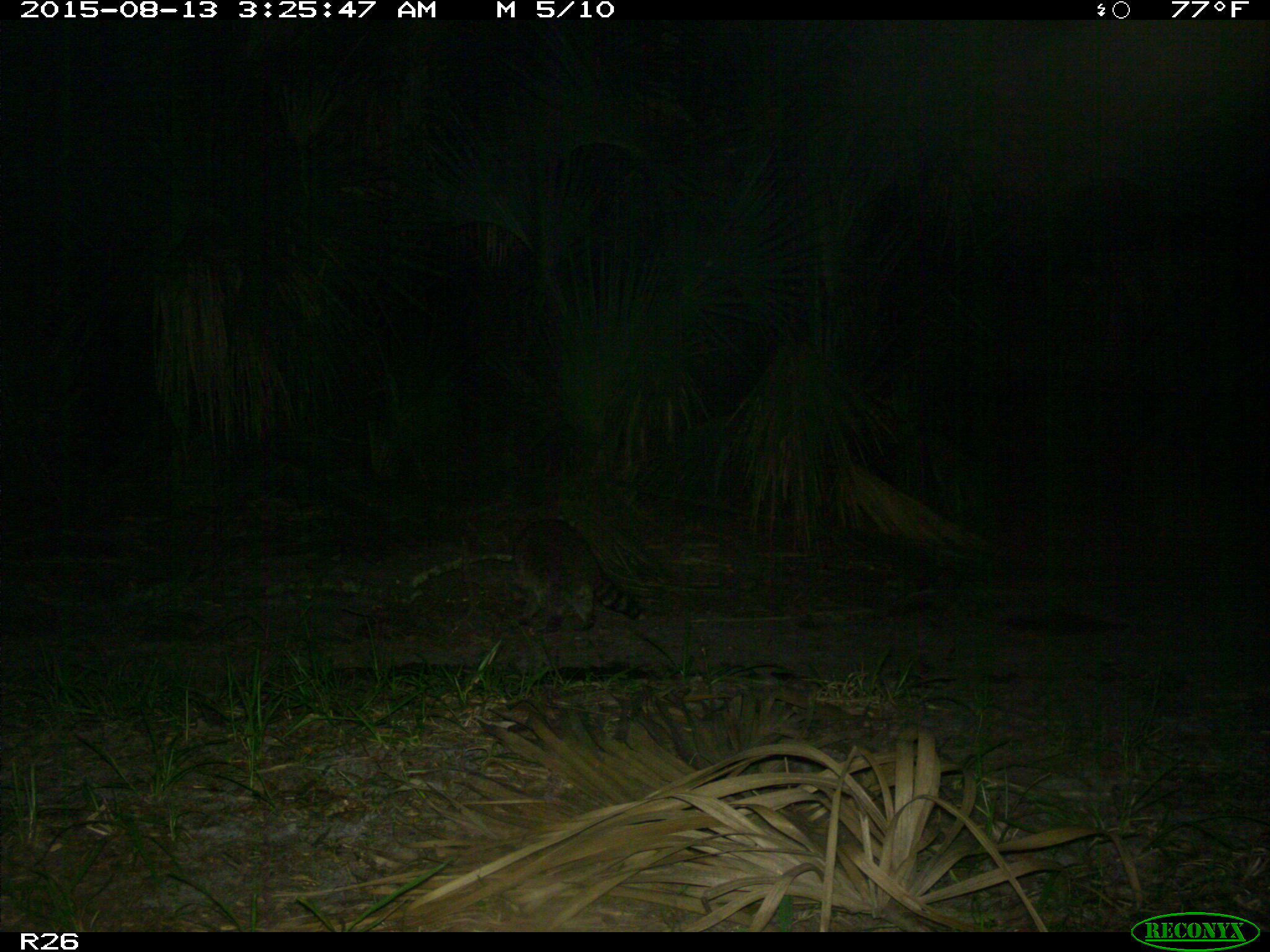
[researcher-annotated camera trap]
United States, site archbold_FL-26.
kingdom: Animalia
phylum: Chordata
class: Mammalia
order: Carnivora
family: Procyonidae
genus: Procyon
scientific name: Procyon lotor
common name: common raccoon